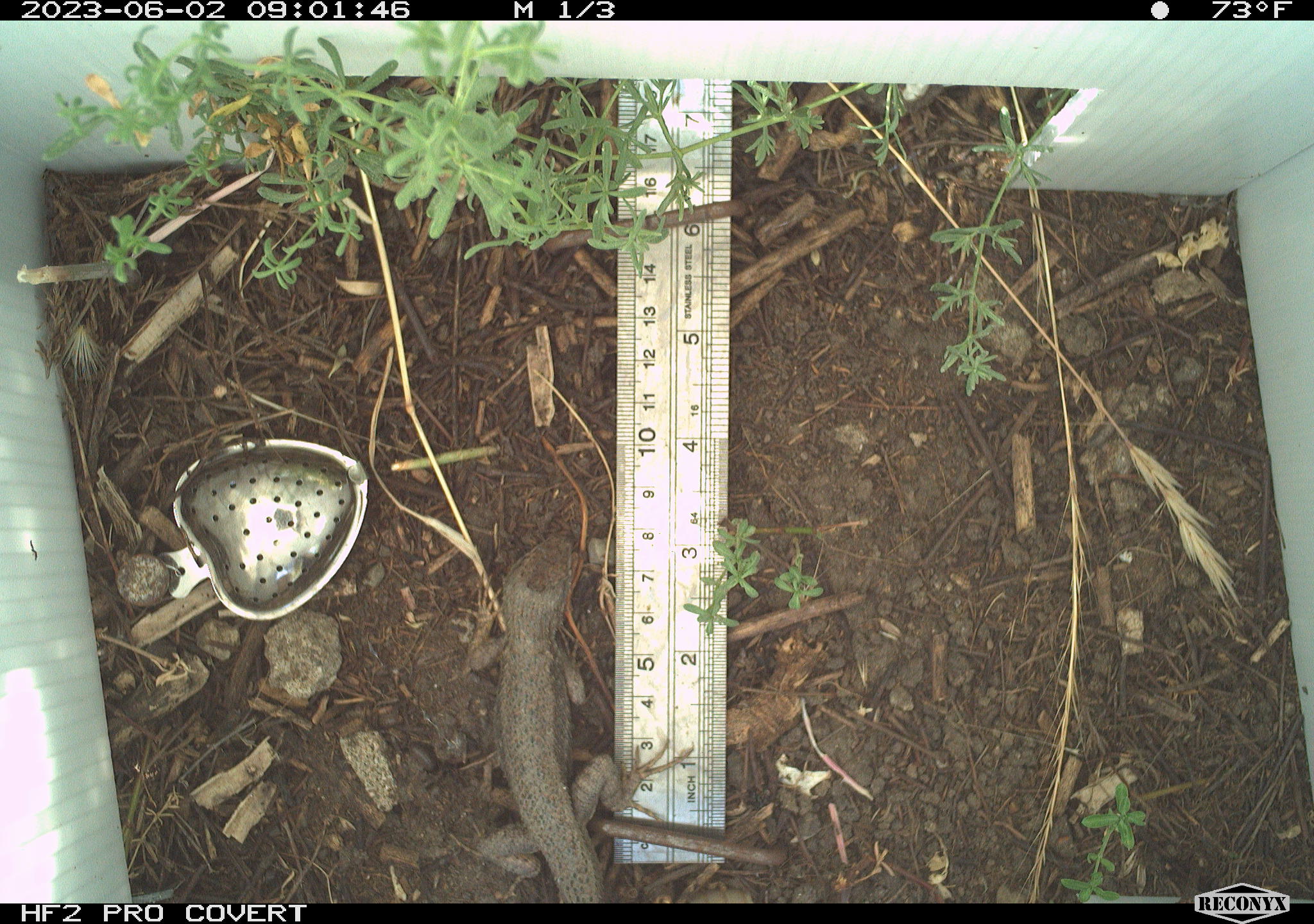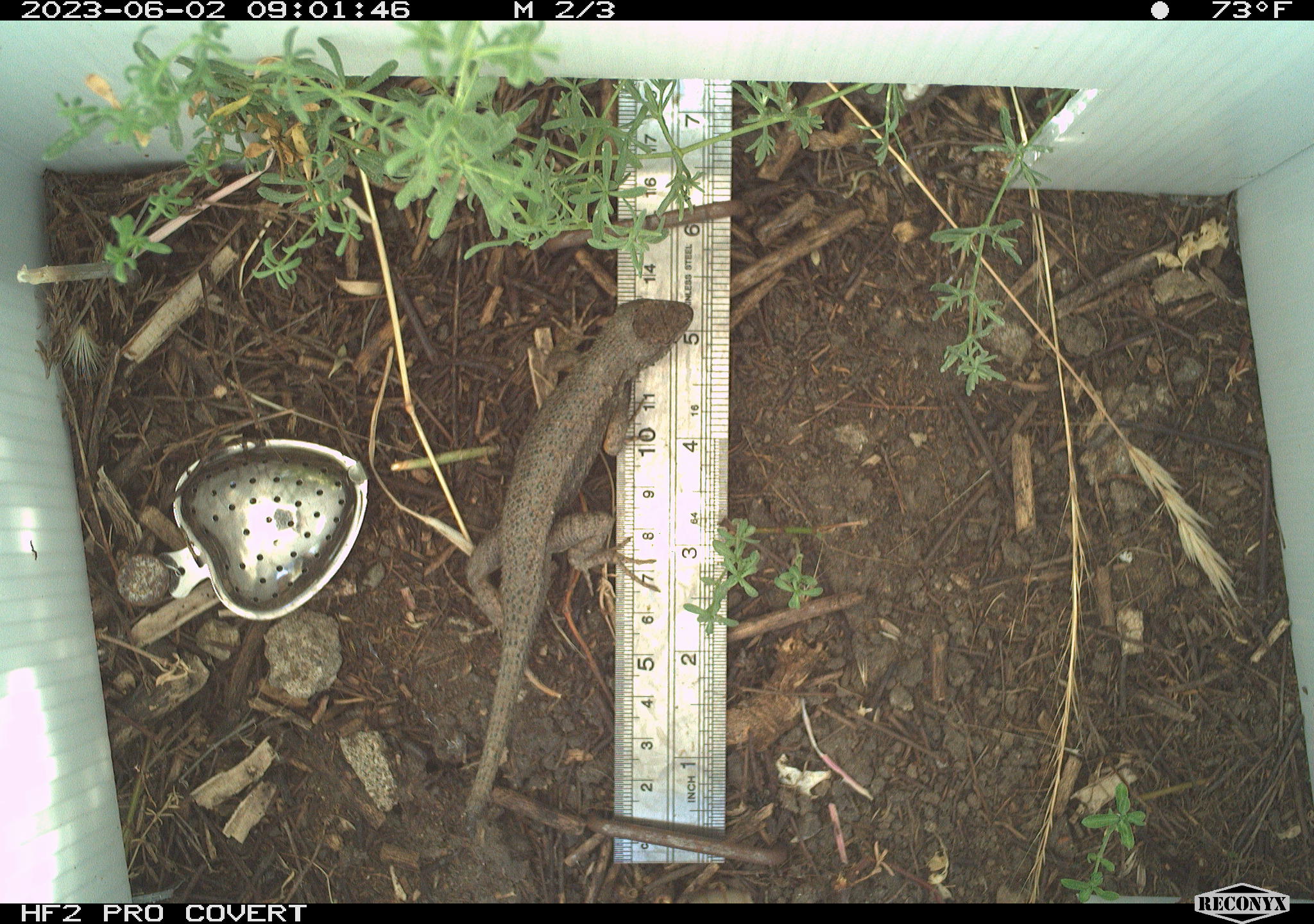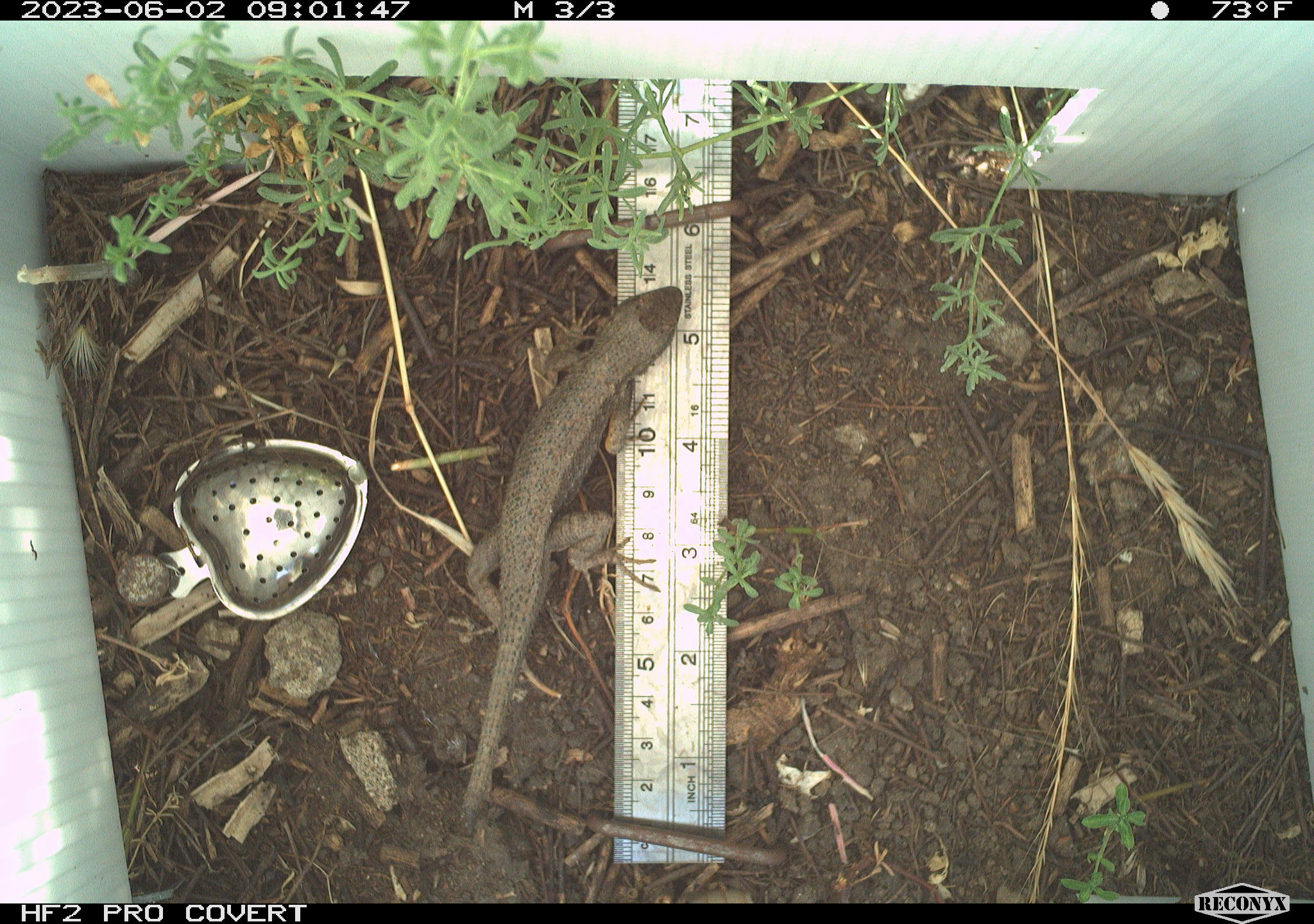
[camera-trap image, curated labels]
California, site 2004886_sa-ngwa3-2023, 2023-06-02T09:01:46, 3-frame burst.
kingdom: Animalia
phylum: Chordata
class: Reptilia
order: Squamata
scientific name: Squamata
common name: lizards and snakes